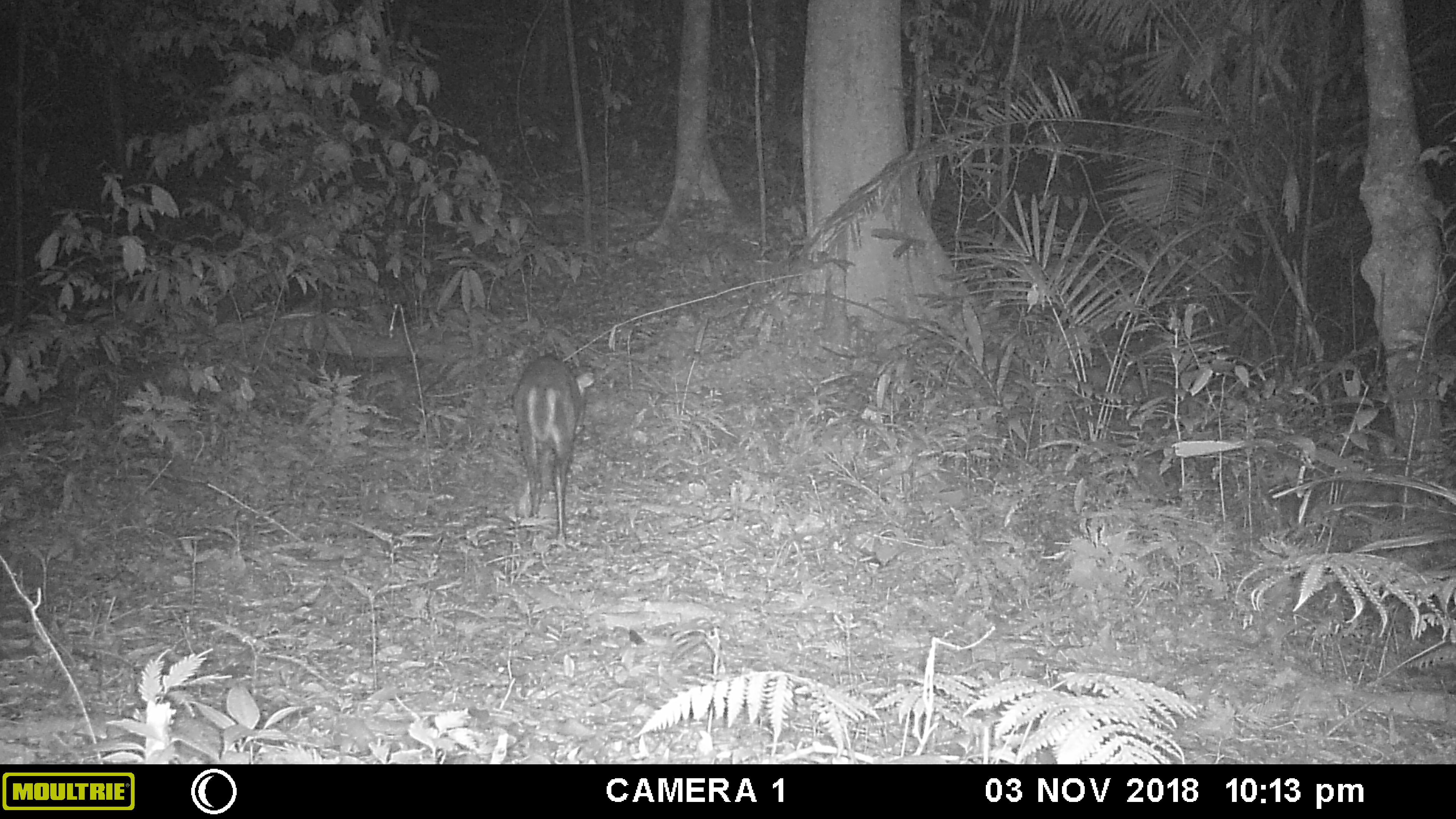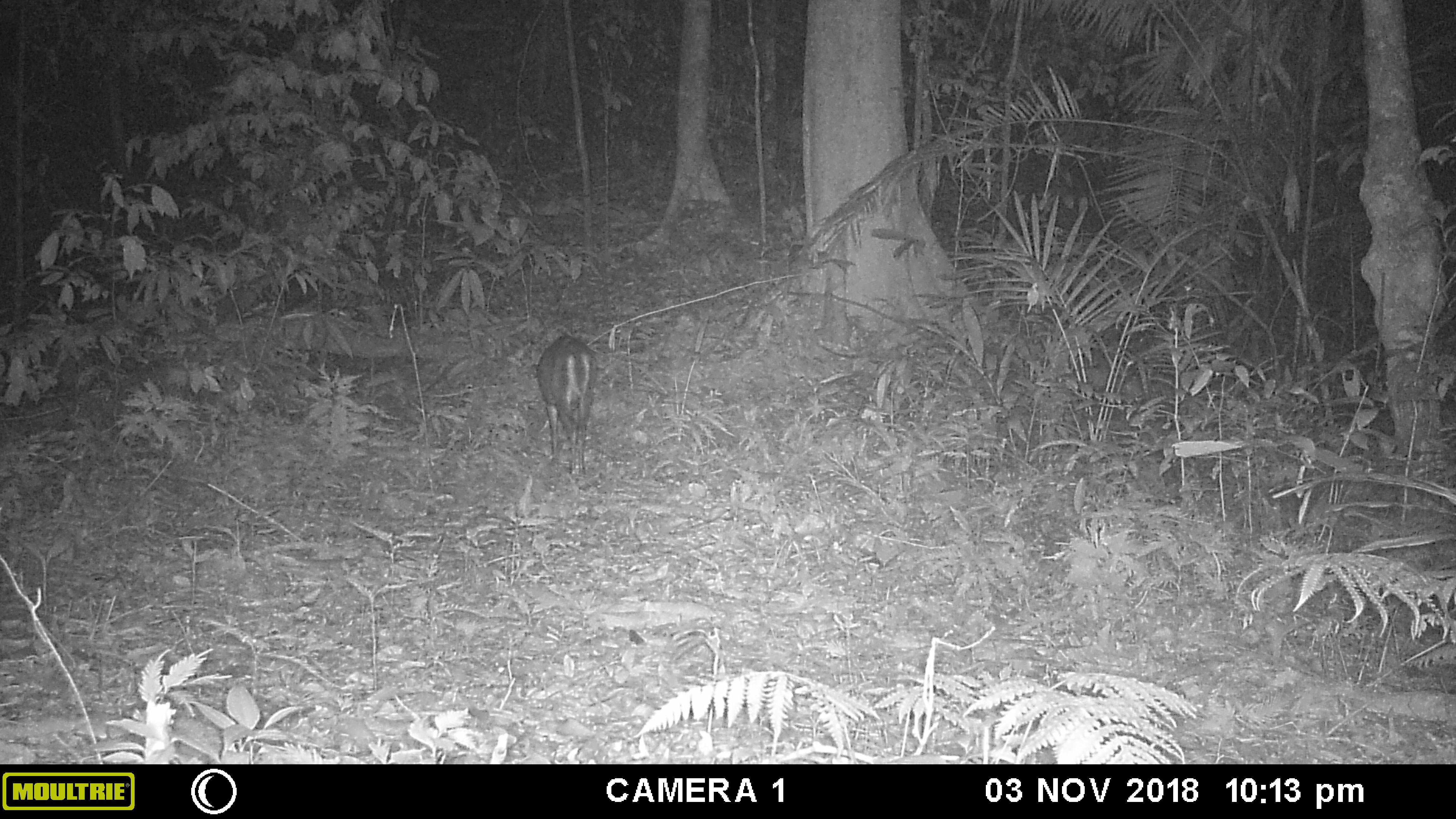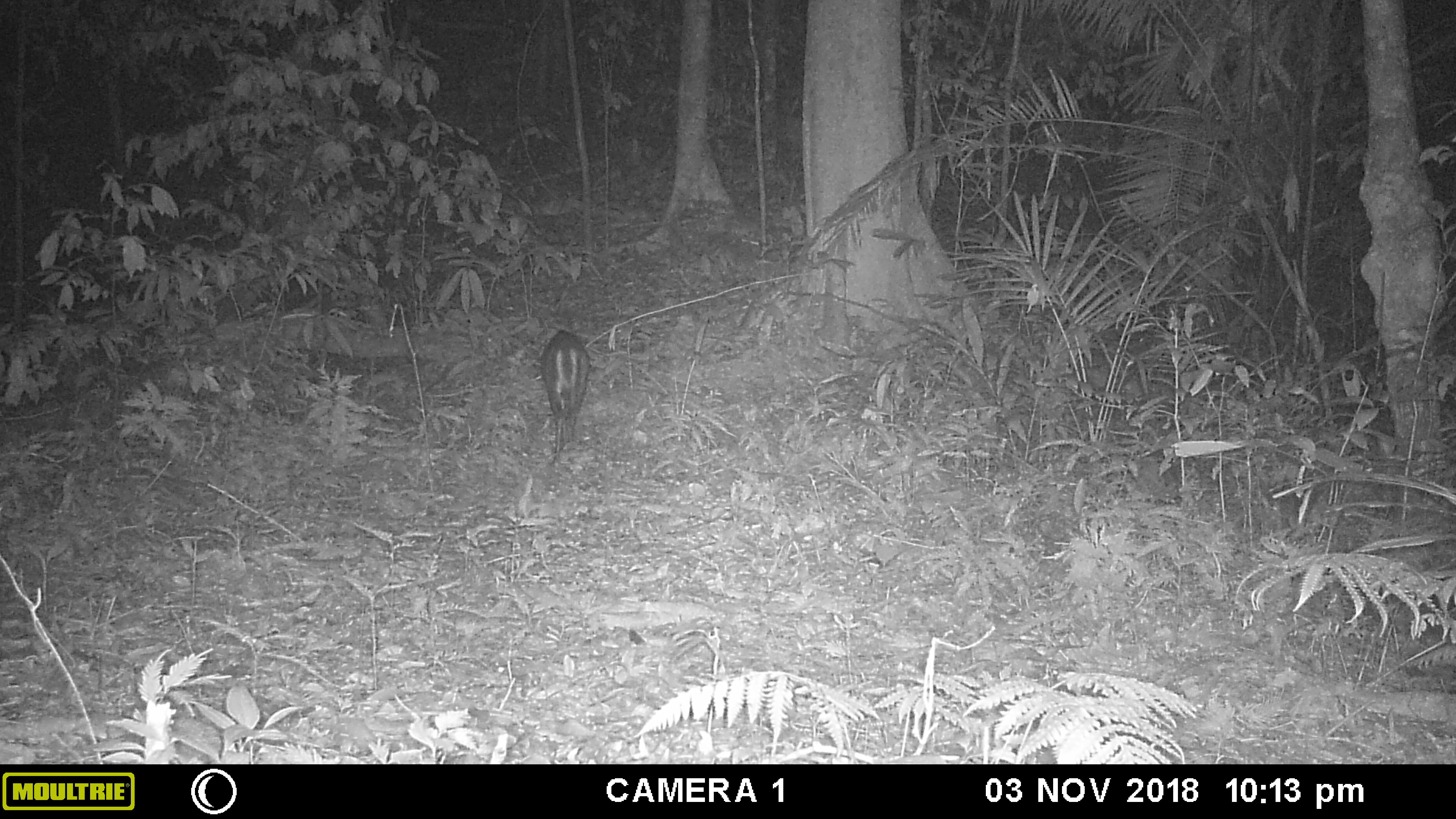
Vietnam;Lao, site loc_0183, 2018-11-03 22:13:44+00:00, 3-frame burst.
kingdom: Animalia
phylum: Chordata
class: Mammalia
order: Artiodactyla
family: Cervidae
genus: Muntiacus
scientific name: Muntiacus rooseveltorum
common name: roosevelt's muntjac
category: roosevelts muntjac group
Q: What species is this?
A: Roosevelts muntjac group (roosevelt's muntjac) (Muntiacus rooseveltorum).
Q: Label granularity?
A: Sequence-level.